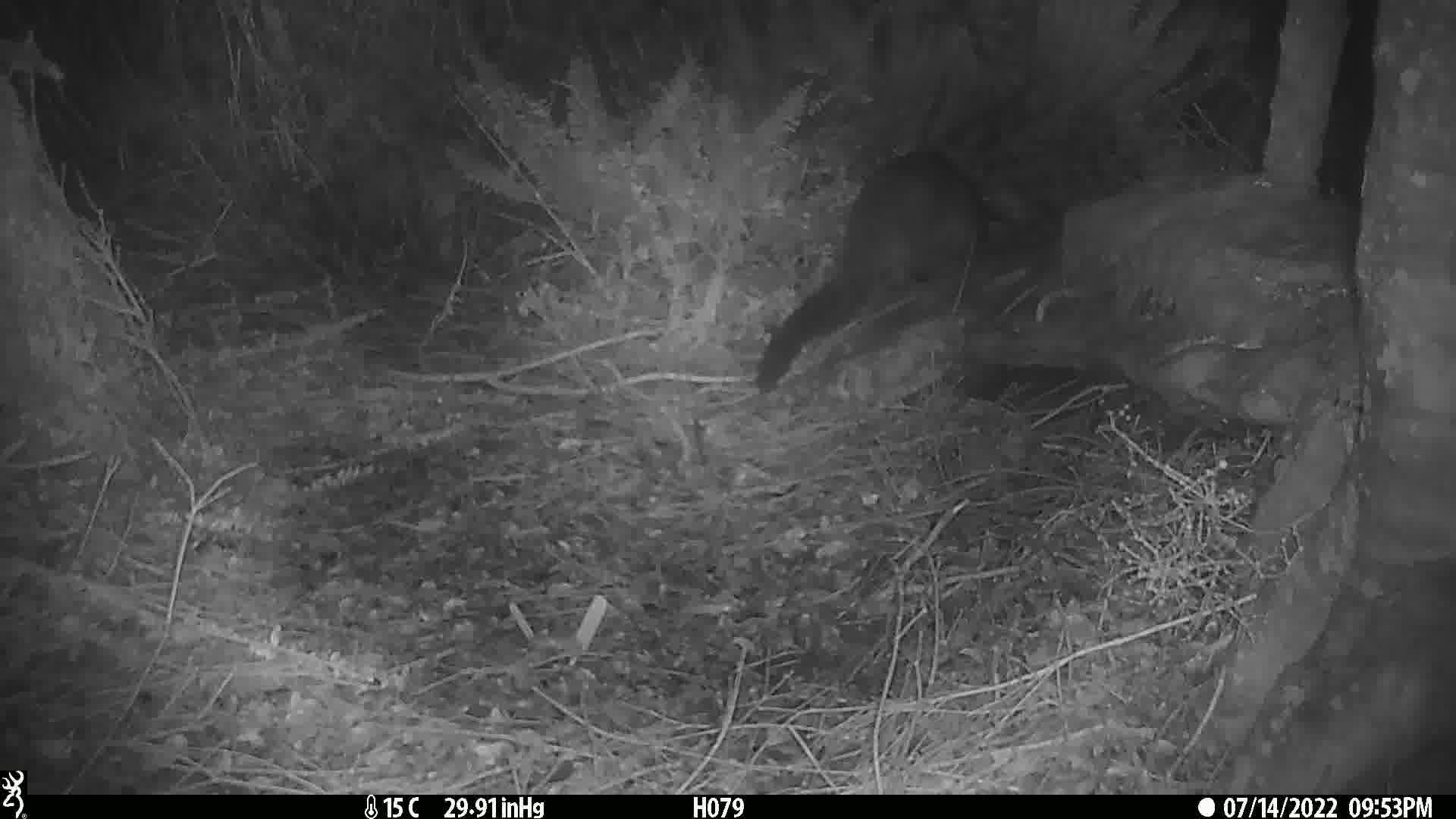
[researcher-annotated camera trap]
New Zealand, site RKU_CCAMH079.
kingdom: Animalia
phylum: Chordata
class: Mammalia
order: Diprotodontia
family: Phalangeridae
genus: Trichosurus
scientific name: Trichosurus vulpecula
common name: common brushtail possum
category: possum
Possum (common brushtail possum) (Trichosurus vulpecula).